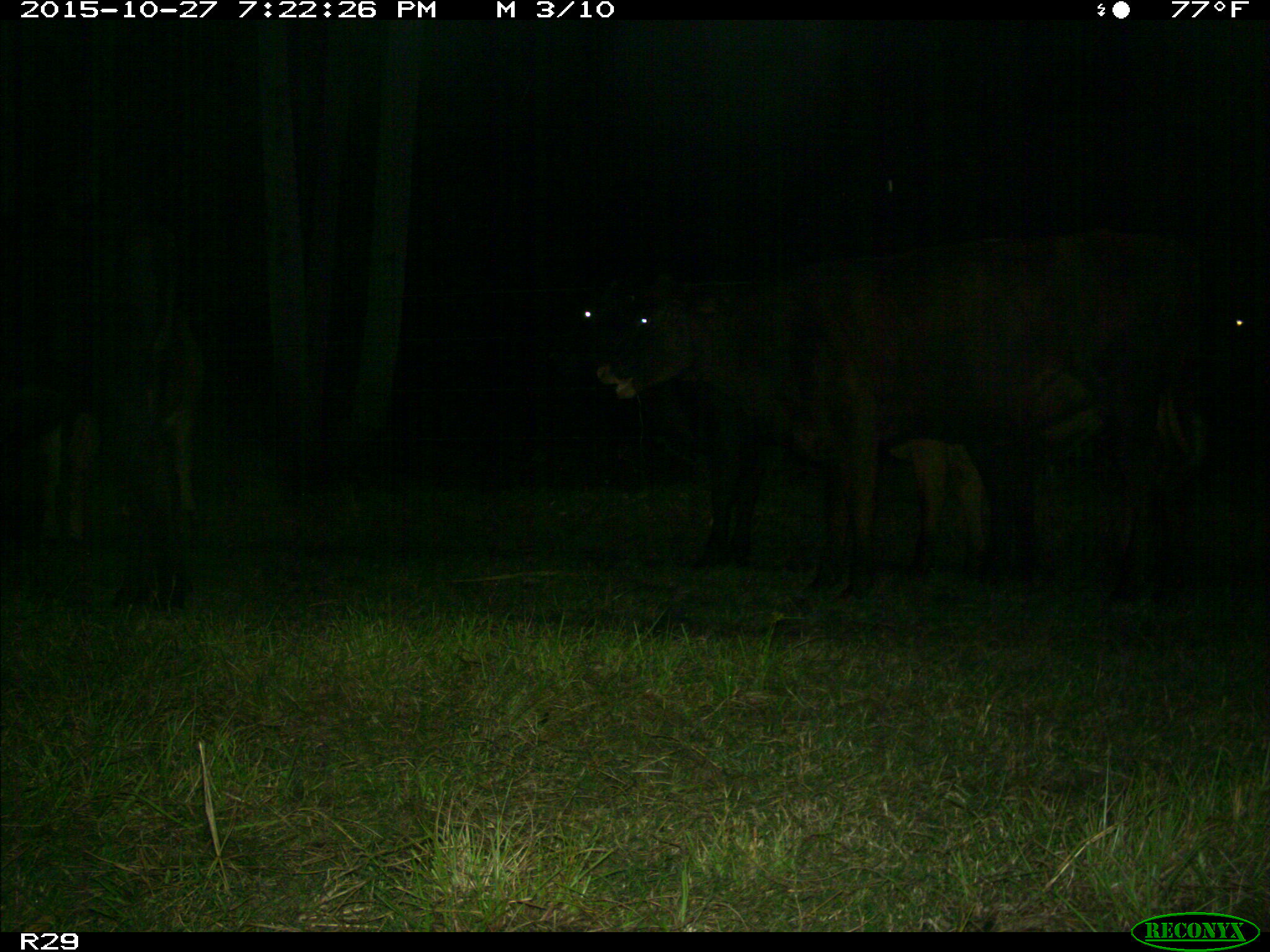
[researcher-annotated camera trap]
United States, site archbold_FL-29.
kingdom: Animalia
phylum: Chordata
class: Mammalia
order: Artiodactyla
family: Bovidae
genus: Bos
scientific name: Bos taurus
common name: domestic cow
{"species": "Bos taurus (domestic cow)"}